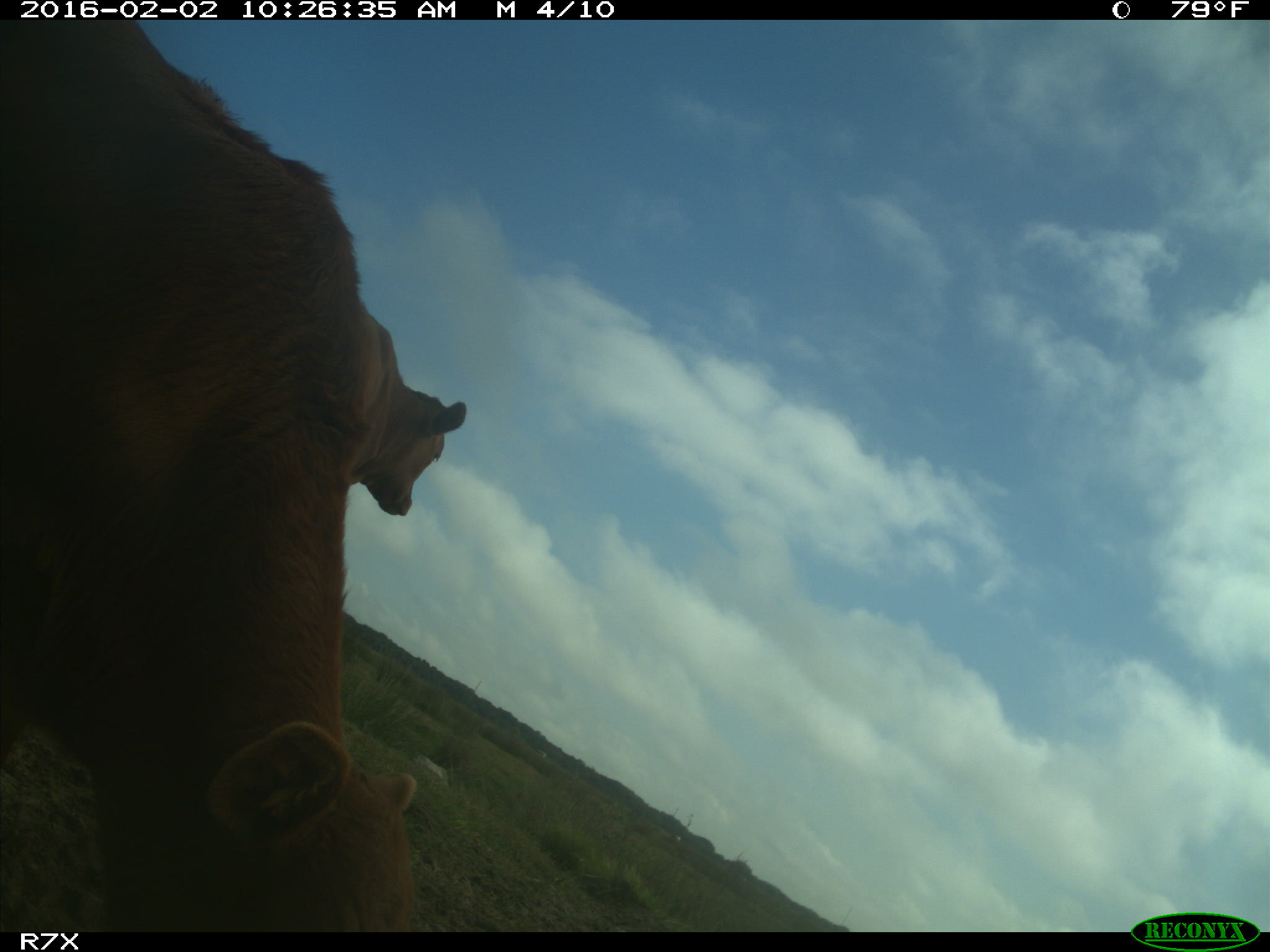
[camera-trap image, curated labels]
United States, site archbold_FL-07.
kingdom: Animalia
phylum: Chordata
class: Mammalia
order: Artiodactyla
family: Bovidae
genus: Bos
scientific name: Bos taurus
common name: domestic cow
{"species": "Bos taurus (domestic cow)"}